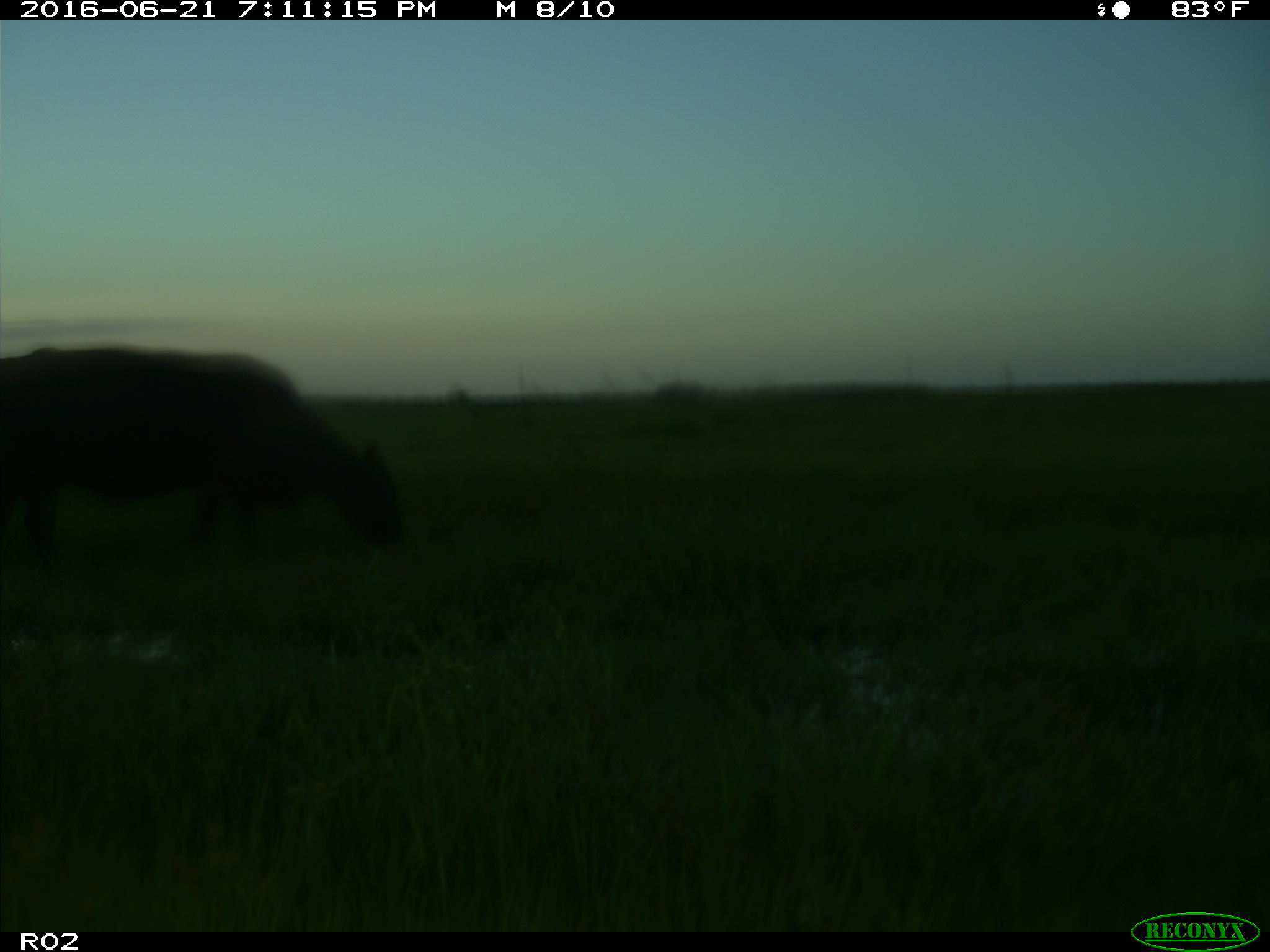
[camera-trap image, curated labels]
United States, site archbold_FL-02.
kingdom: Animalia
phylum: Chordata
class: Mammalia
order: Artiodactyla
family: Bovidae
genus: Bos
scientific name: Bos taurus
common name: domestic cow